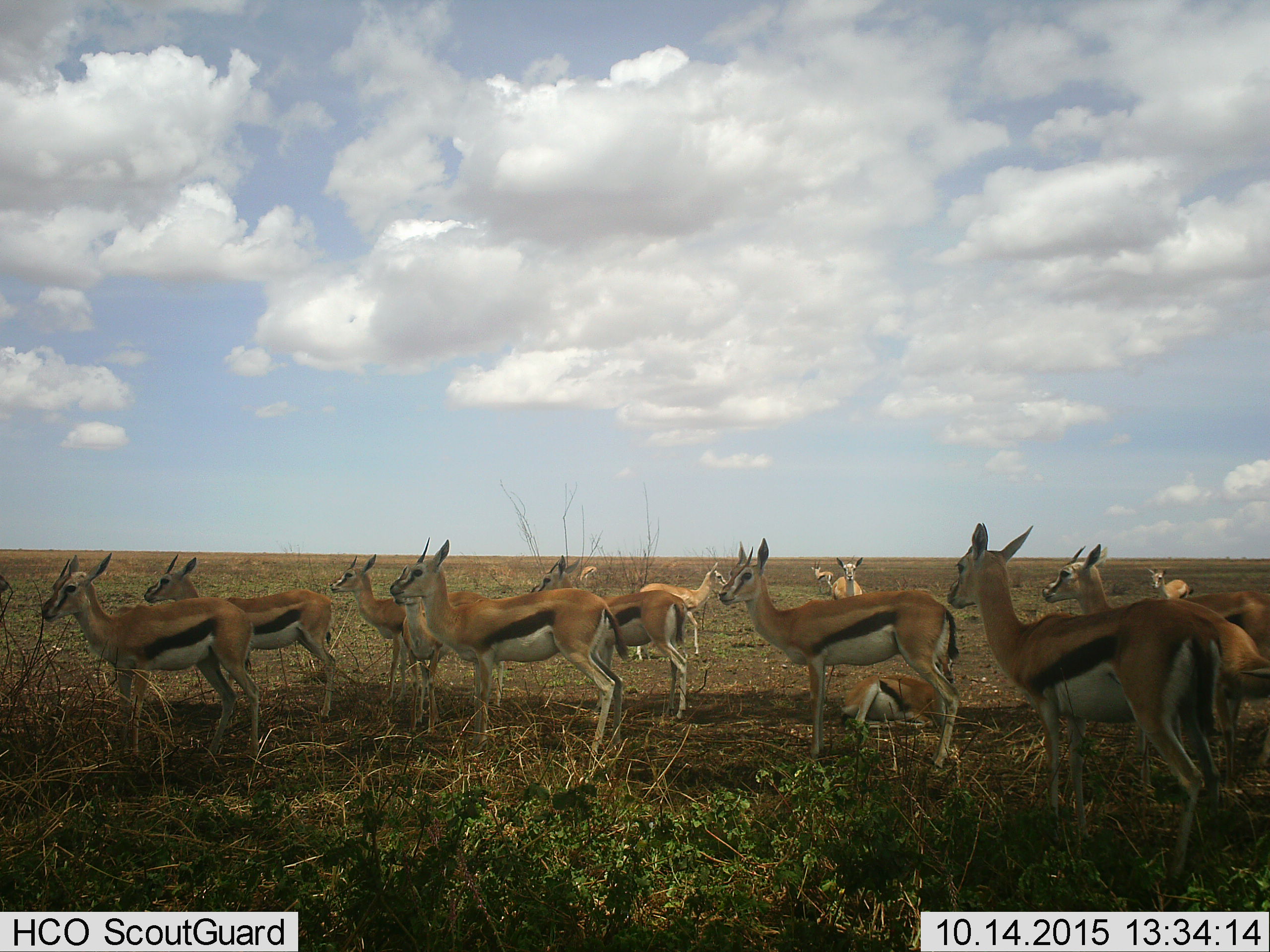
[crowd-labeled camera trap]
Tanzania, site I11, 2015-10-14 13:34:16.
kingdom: Animalia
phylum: Chordata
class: Mammalia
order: Artiodactyla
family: Bovidae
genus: Eudorcas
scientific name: Eudorcas thomsonii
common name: thomson's gazelle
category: gazellethomsons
Gazellethomsons (thomson's gazelle) (Eudorcas thomsonii), count 11-50. Behavior (volunteer vote fractions): standing 90%, resting 50%, moving 20%, interacting 0%. Young present (vote fraction): 0%. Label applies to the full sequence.